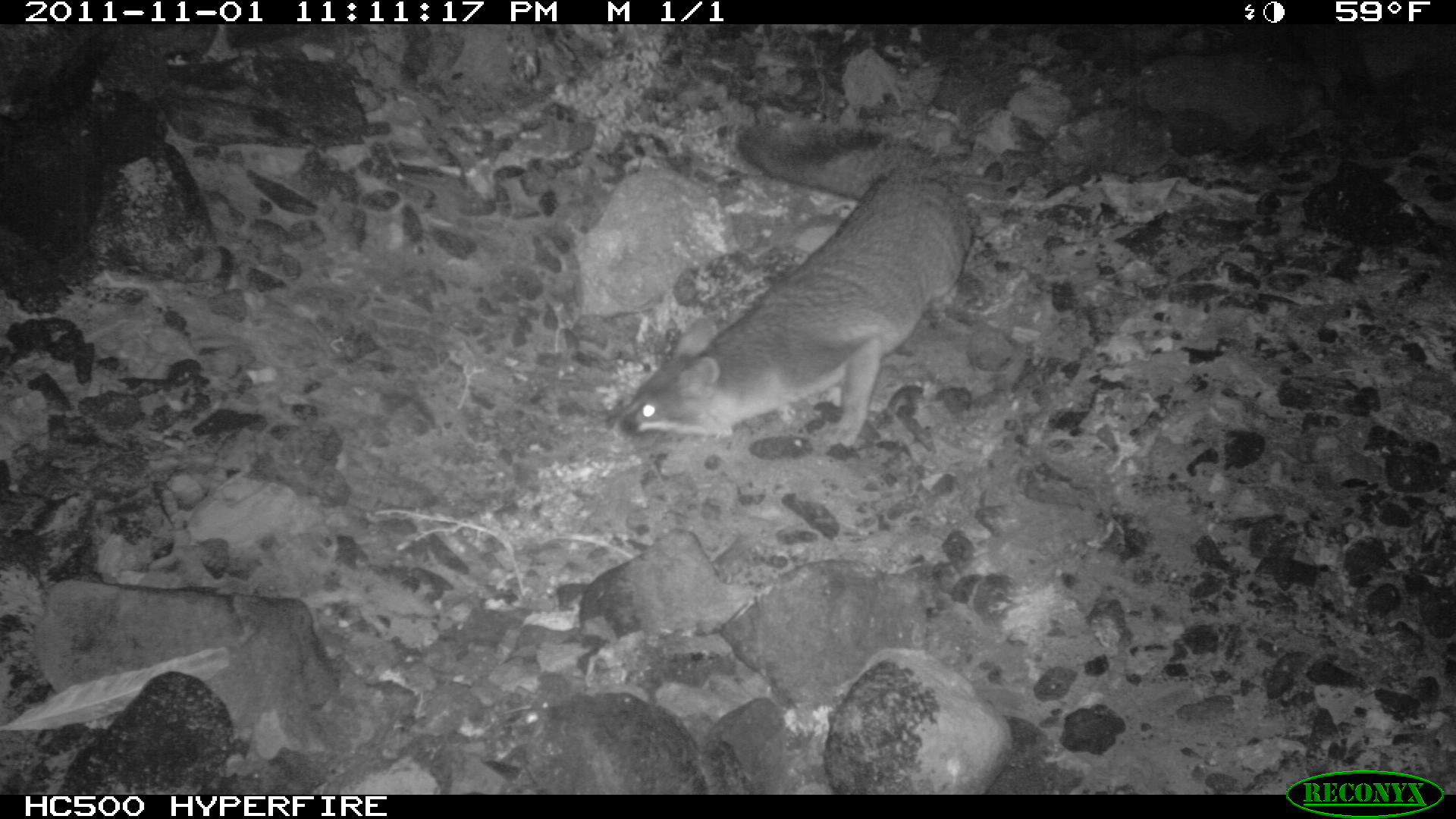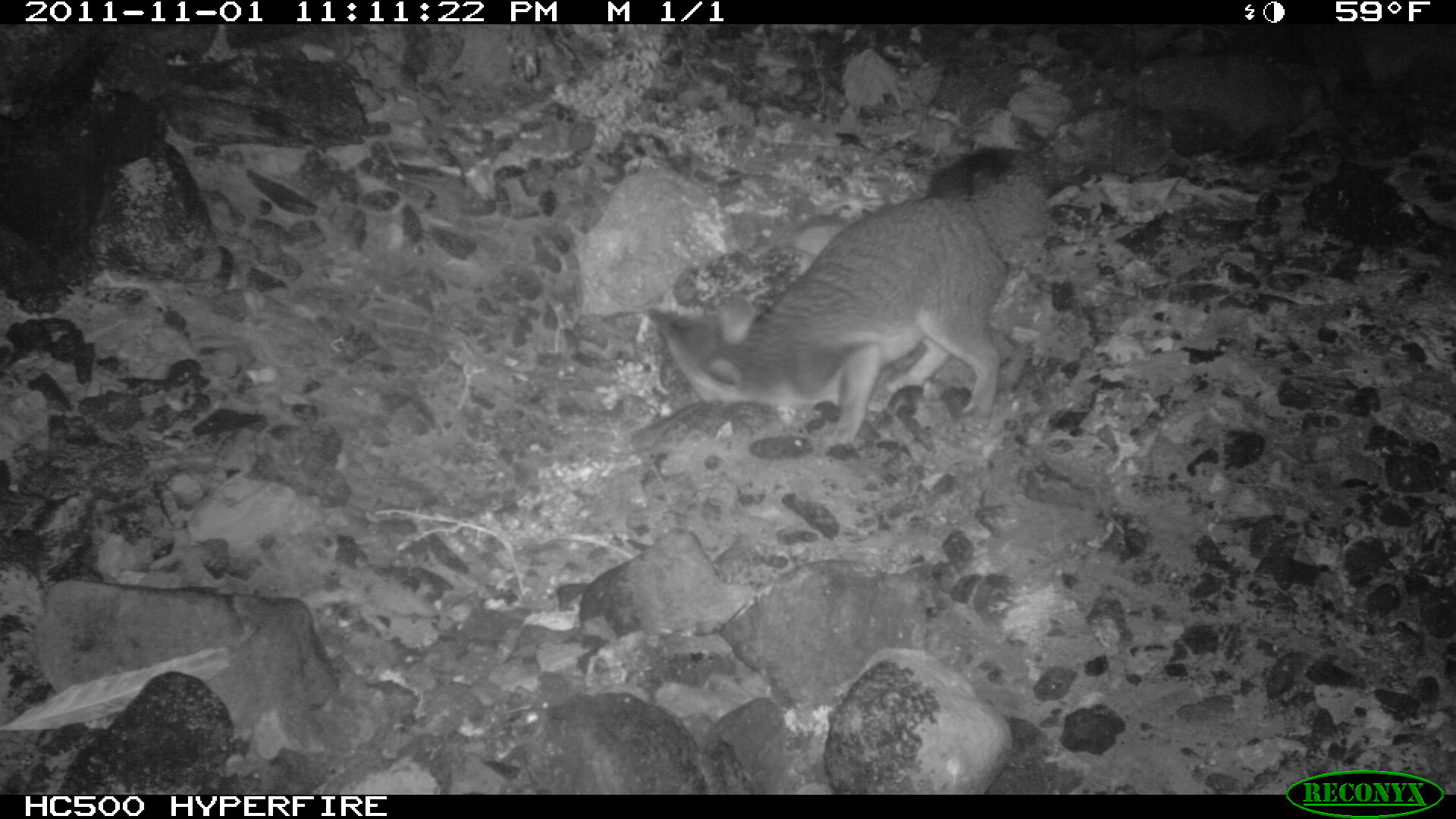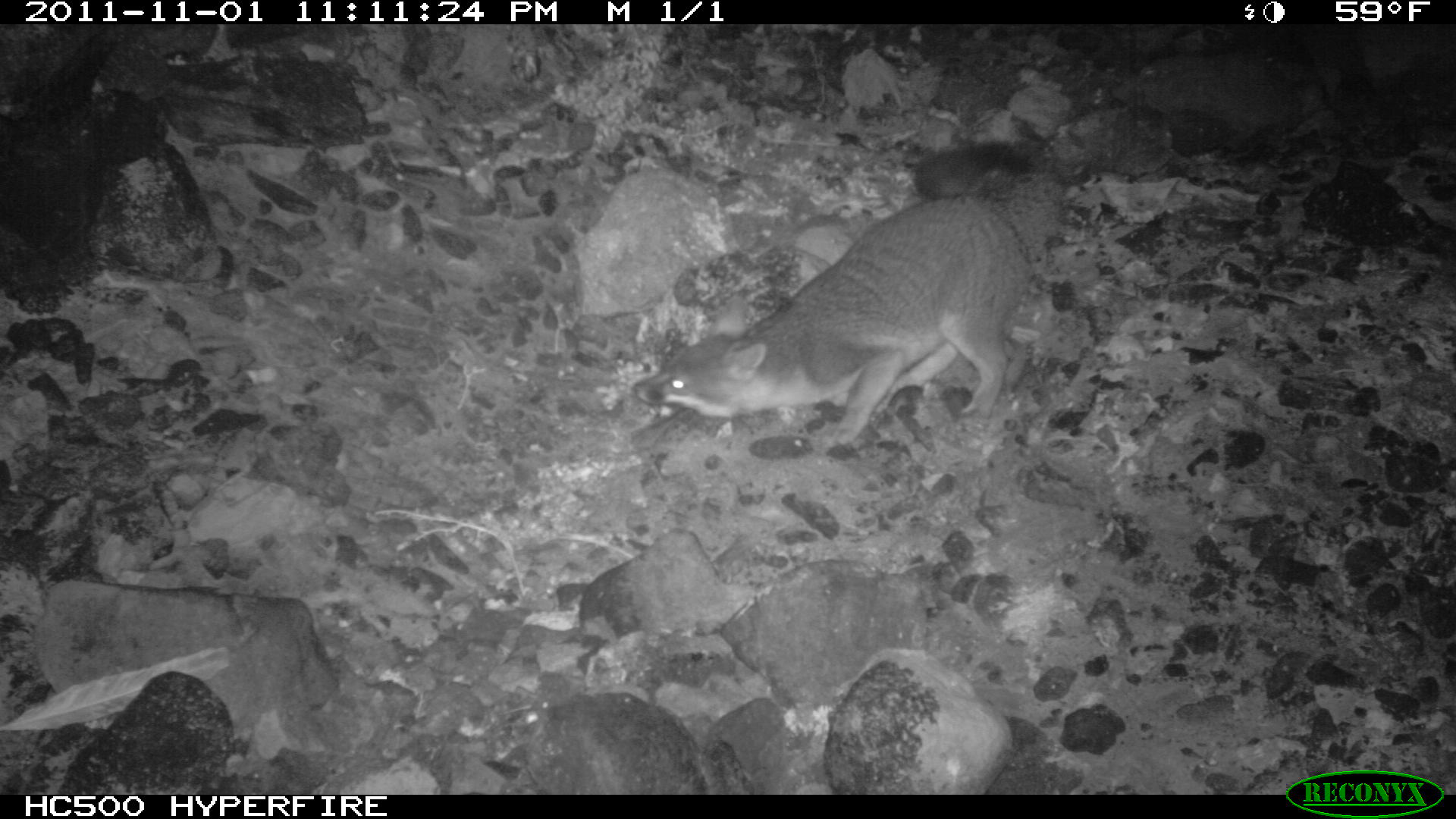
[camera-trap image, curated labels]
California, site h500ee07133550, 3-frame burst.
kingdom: Animalia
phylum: Chordata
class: Mammalia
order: Carnivora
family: Canidae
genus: Urocyon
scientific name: Urocyon littoralis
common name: island fox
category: fox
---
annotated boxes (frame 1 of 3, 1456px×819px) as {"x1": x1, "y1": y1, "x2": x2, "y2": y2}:
fox: {"x1": 607, "y1": 122, "x2": 971, "y2": 450}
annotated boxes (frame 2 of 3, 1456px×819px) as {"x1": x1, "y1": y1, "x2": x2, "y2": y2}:
fox: {"x1": 642, "y1": 146, "x2": 1060, "y2": 447}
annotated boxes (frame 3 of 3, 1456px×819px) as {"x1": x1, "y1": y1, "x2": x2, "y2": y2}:
fox: {"x1": 630, "y1": 140, "x2": 1063, "y2": 450}